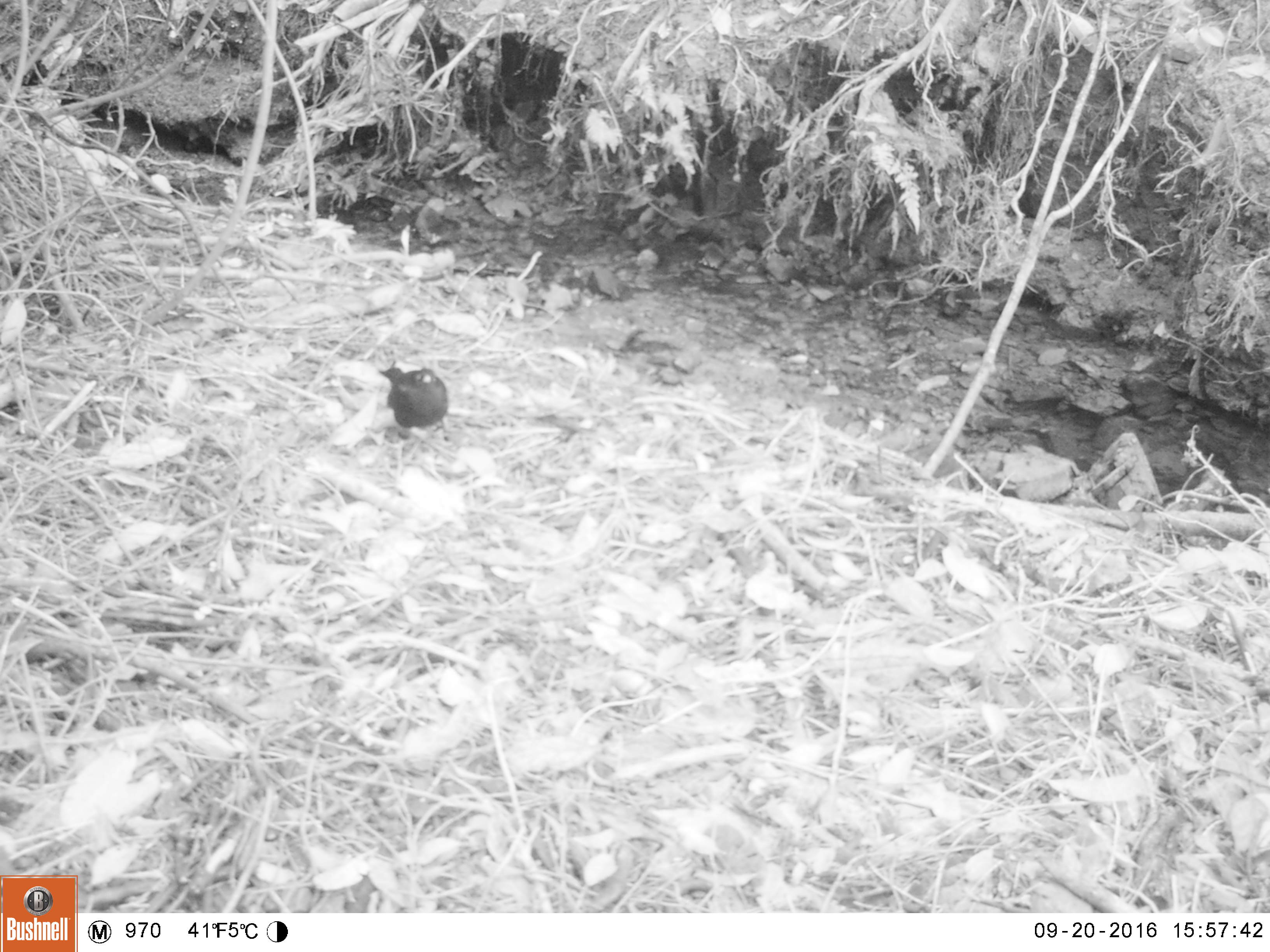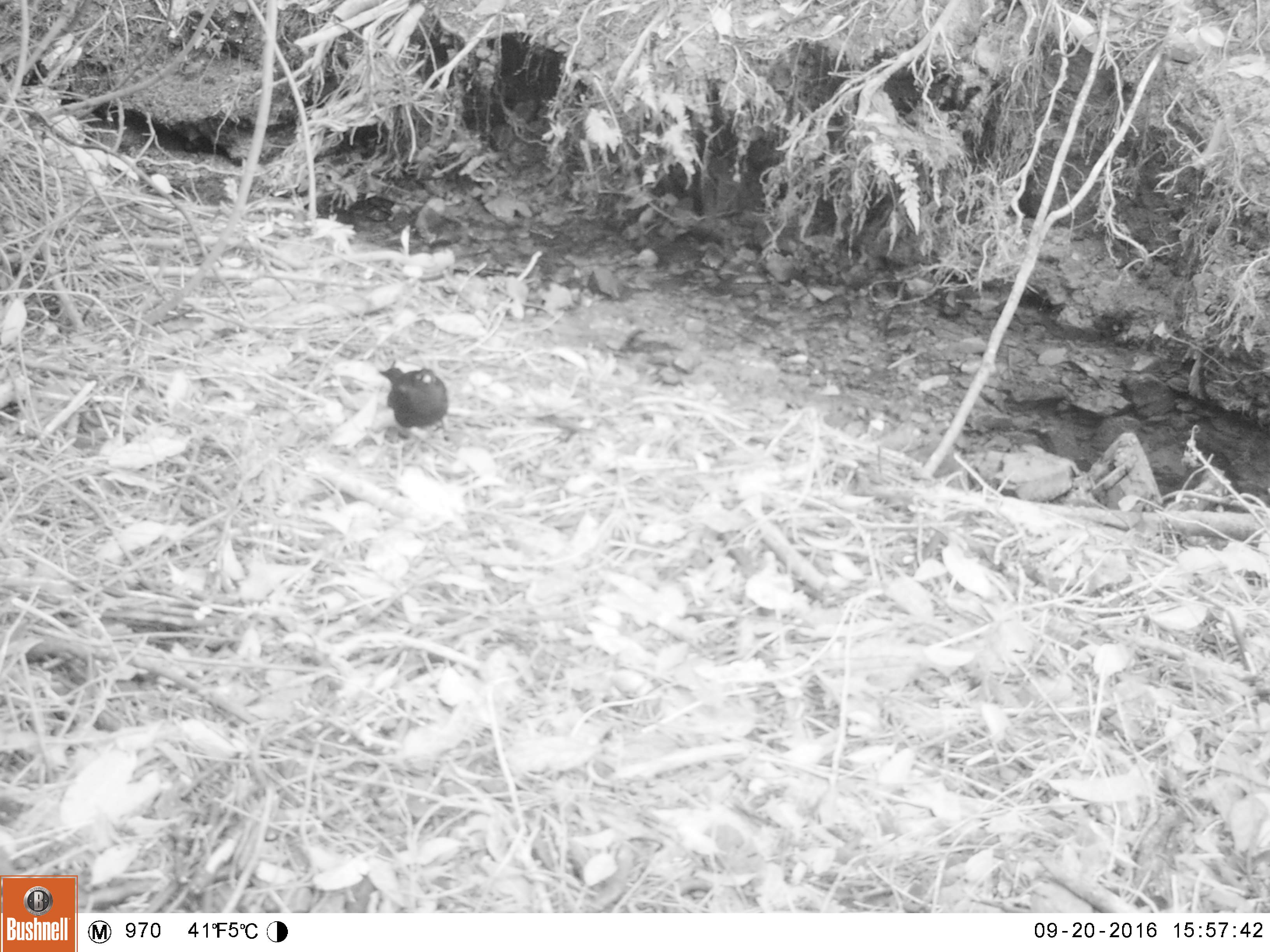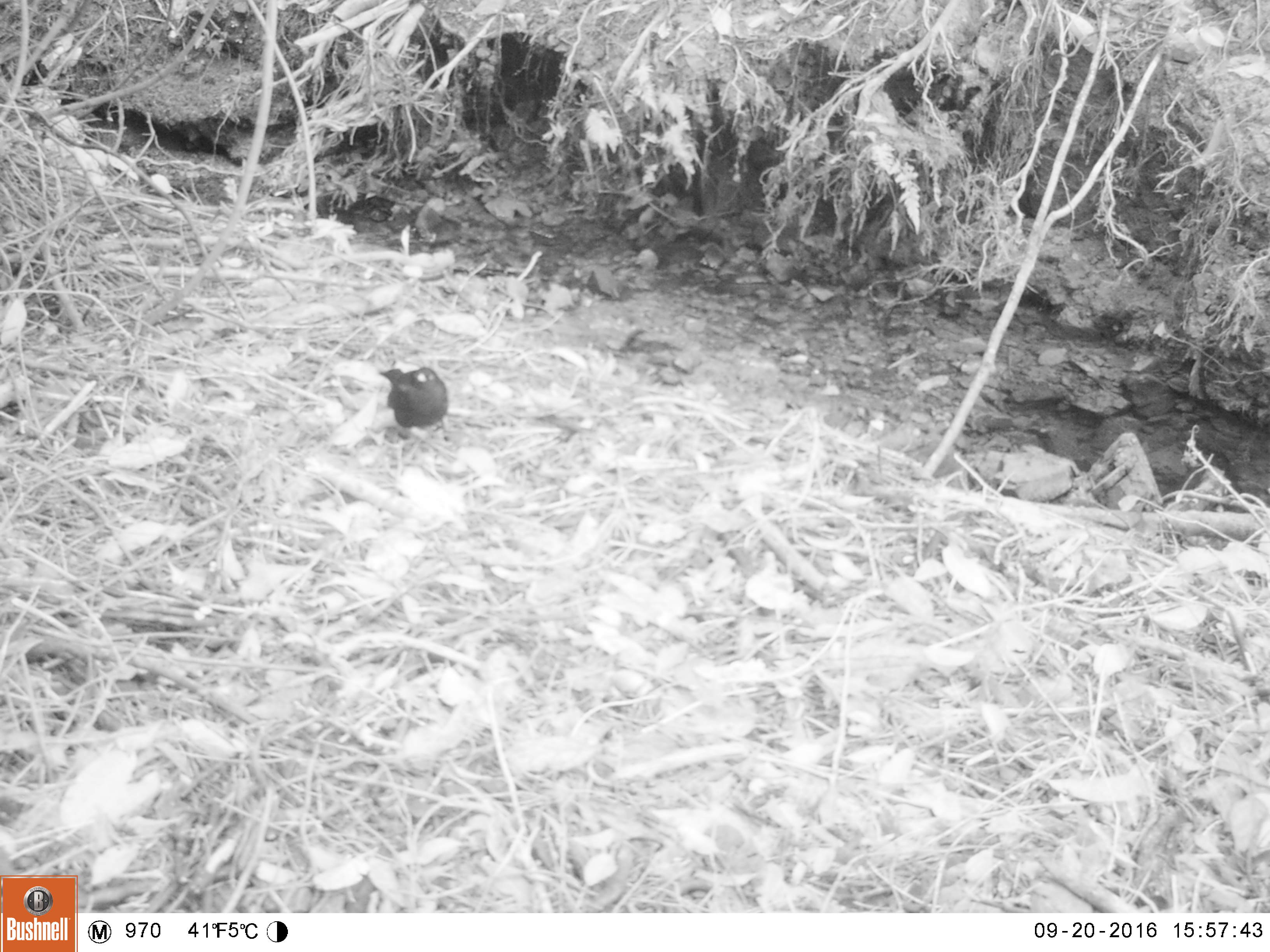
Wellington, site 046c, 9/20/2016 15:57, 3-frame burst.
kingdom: Animalia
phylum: Chordata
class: Aves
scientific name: Aves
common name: bird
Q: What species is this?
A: Bird (Aves).